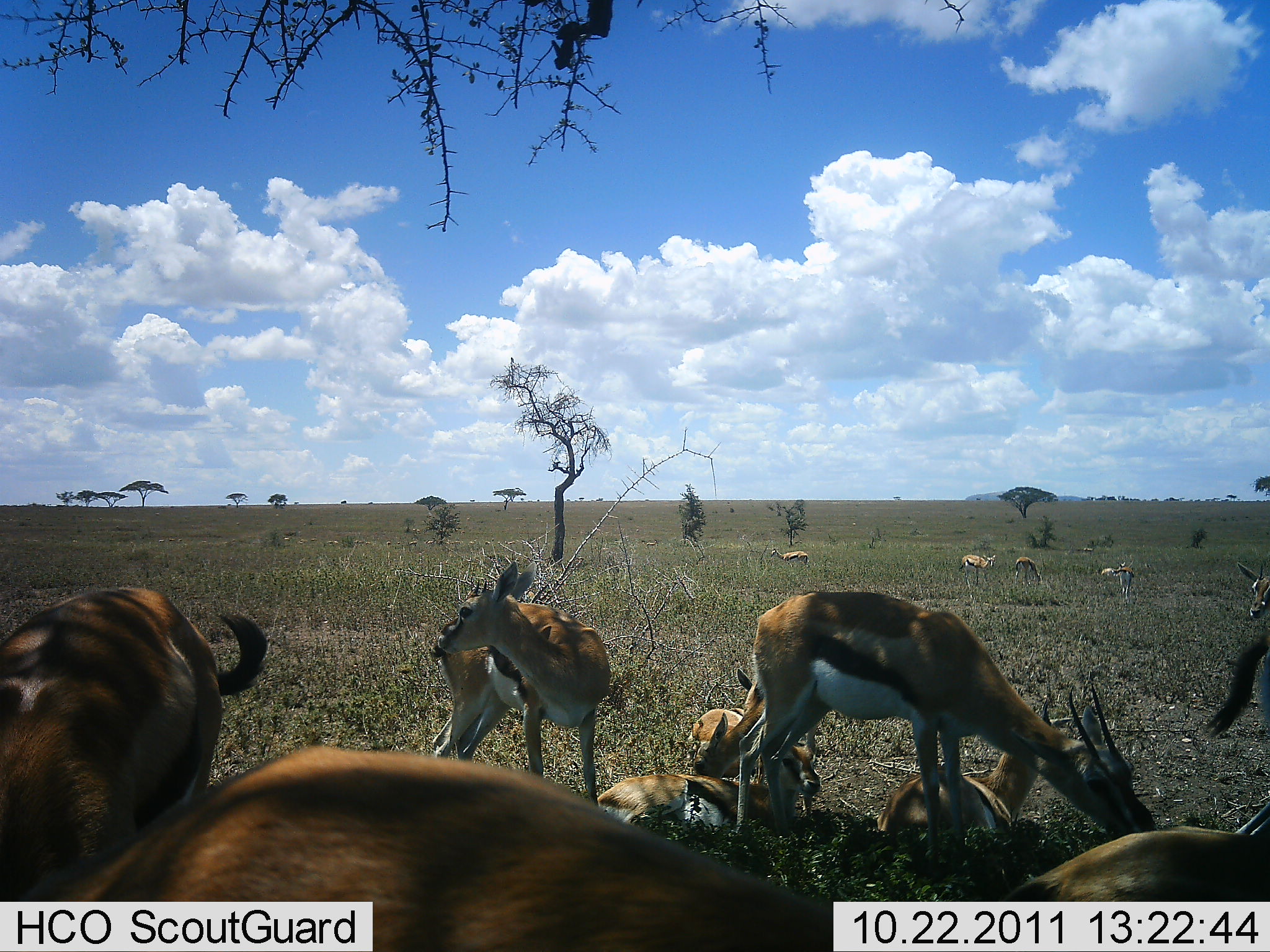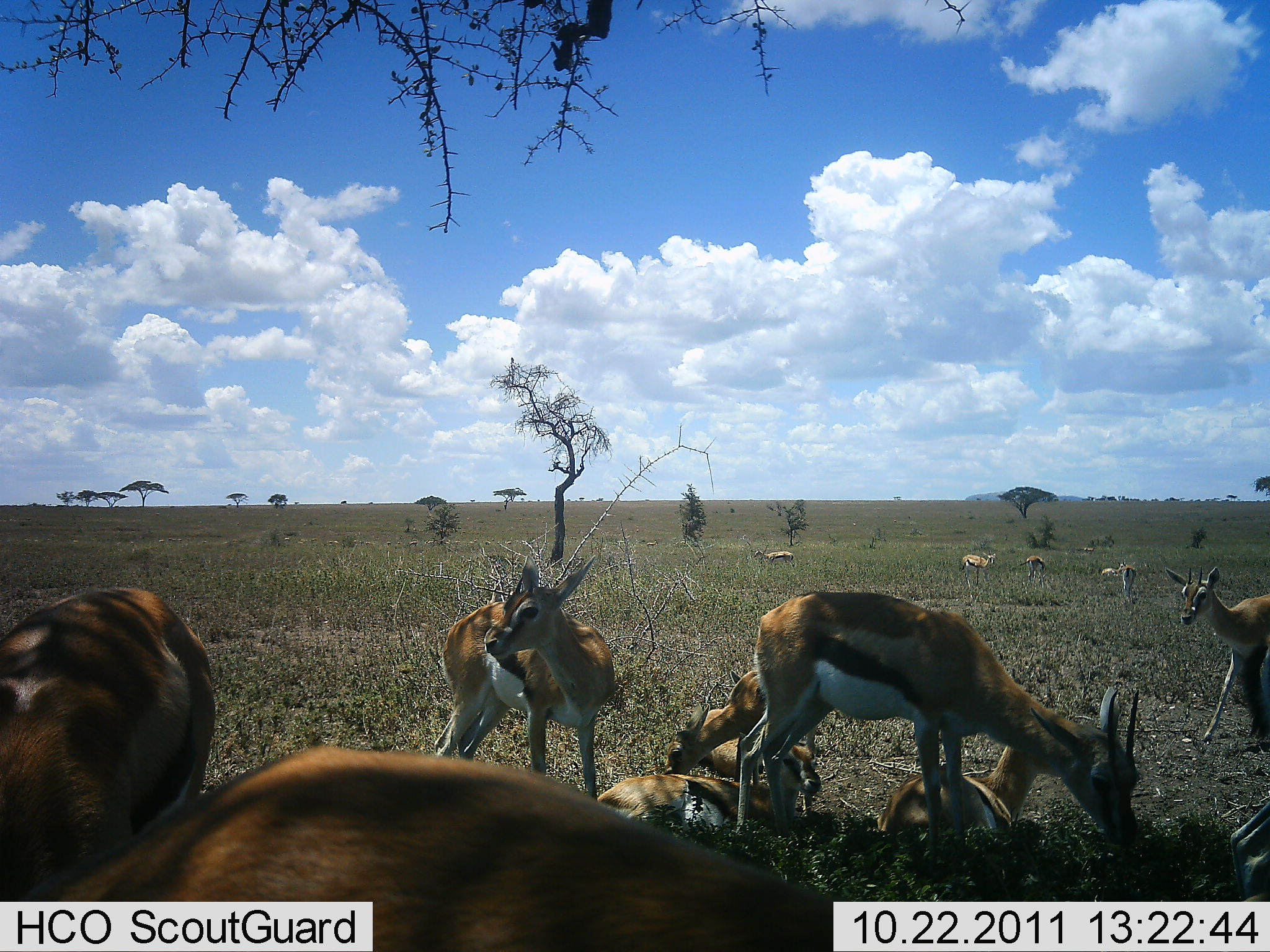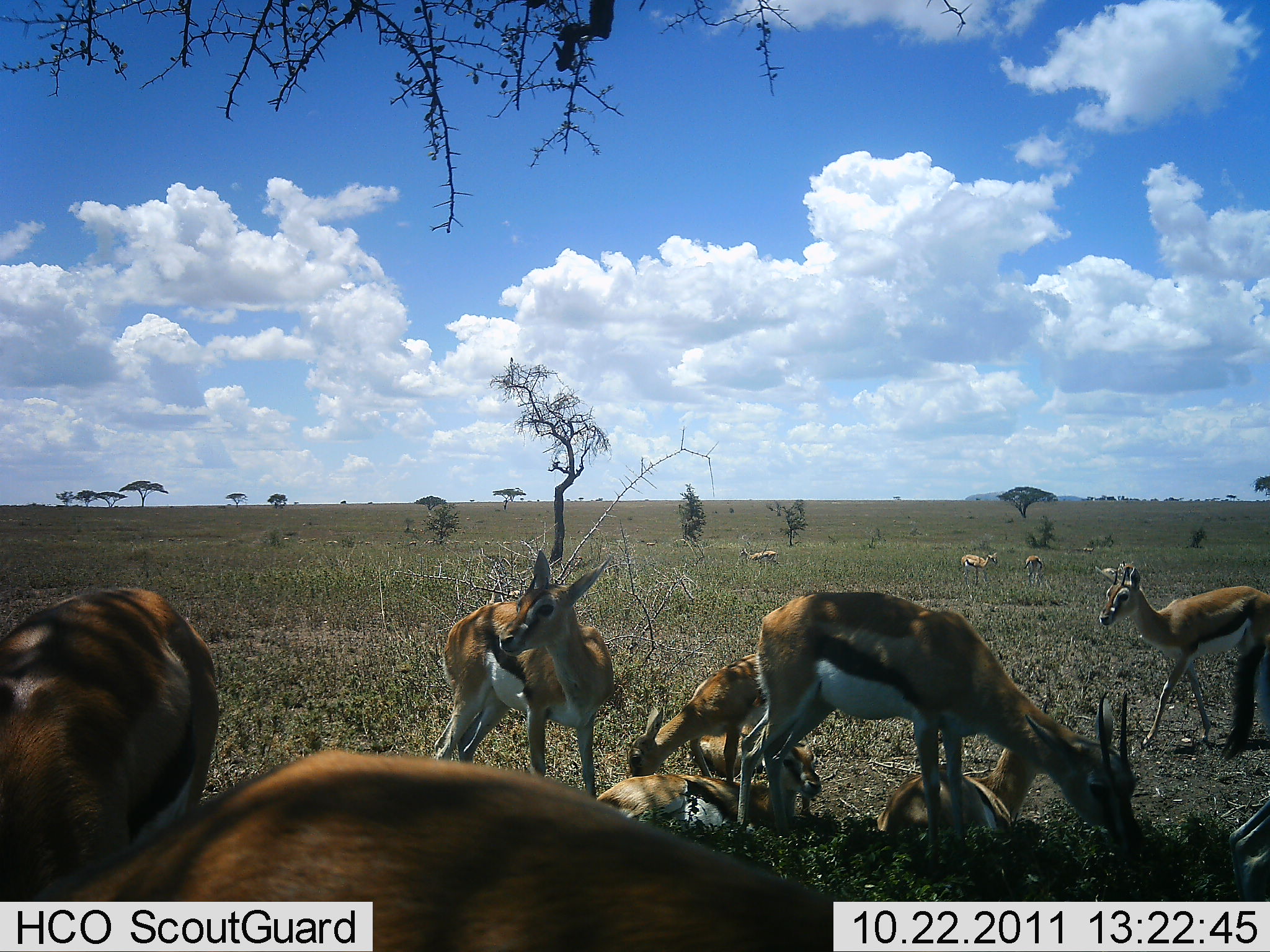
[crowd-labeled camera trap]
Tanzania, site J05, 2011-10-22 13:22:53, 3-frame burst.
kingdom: Animalia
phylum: Chordata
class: Mammalia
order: Artiodactyla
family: Bovidae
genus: Eudorcas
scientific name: Eudorcas thomsonii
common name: thomson's gazelle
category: gazellethomsons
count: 11-50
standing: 80%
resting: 100%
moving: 47%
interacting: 13%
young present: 20%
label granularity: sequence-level